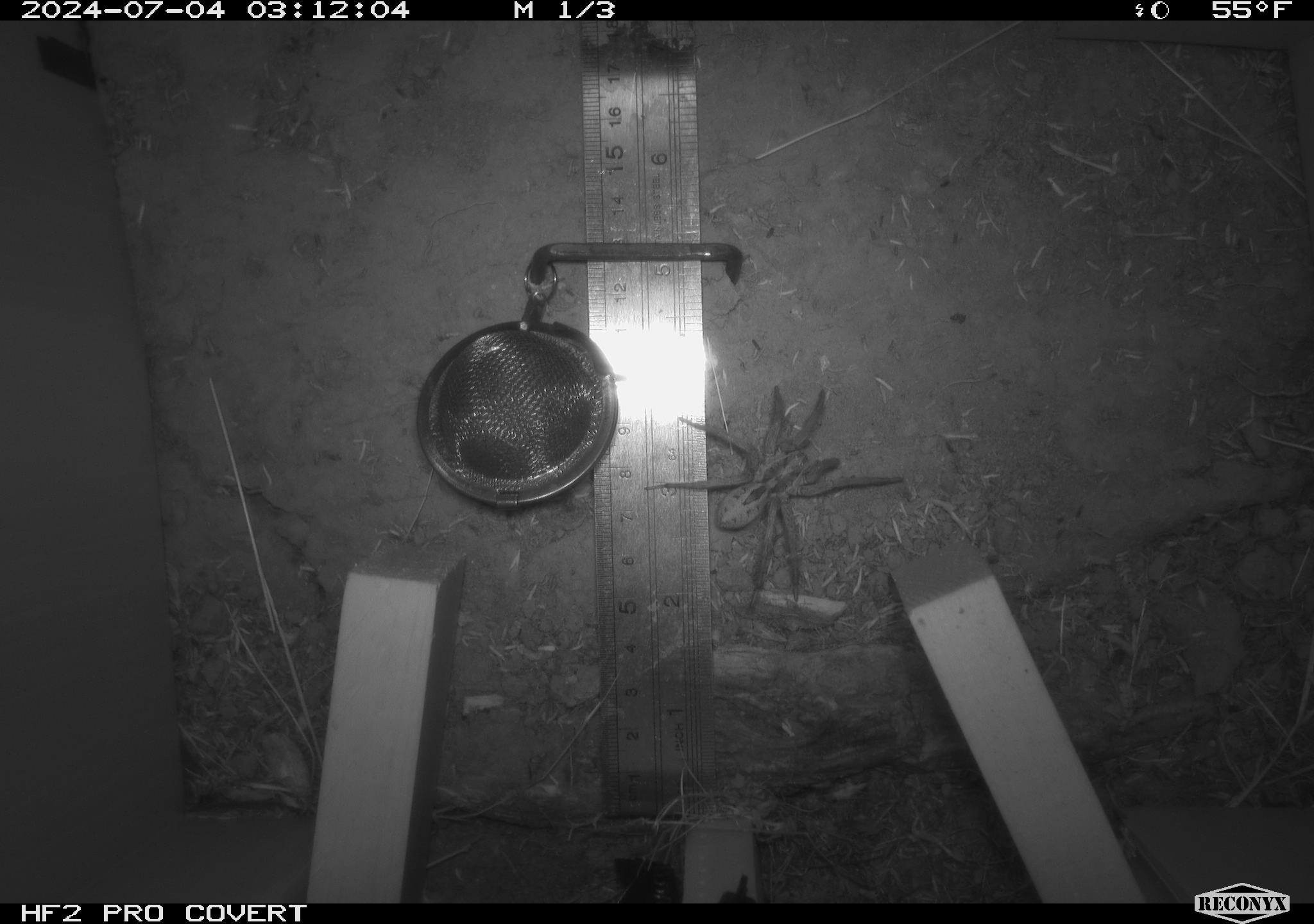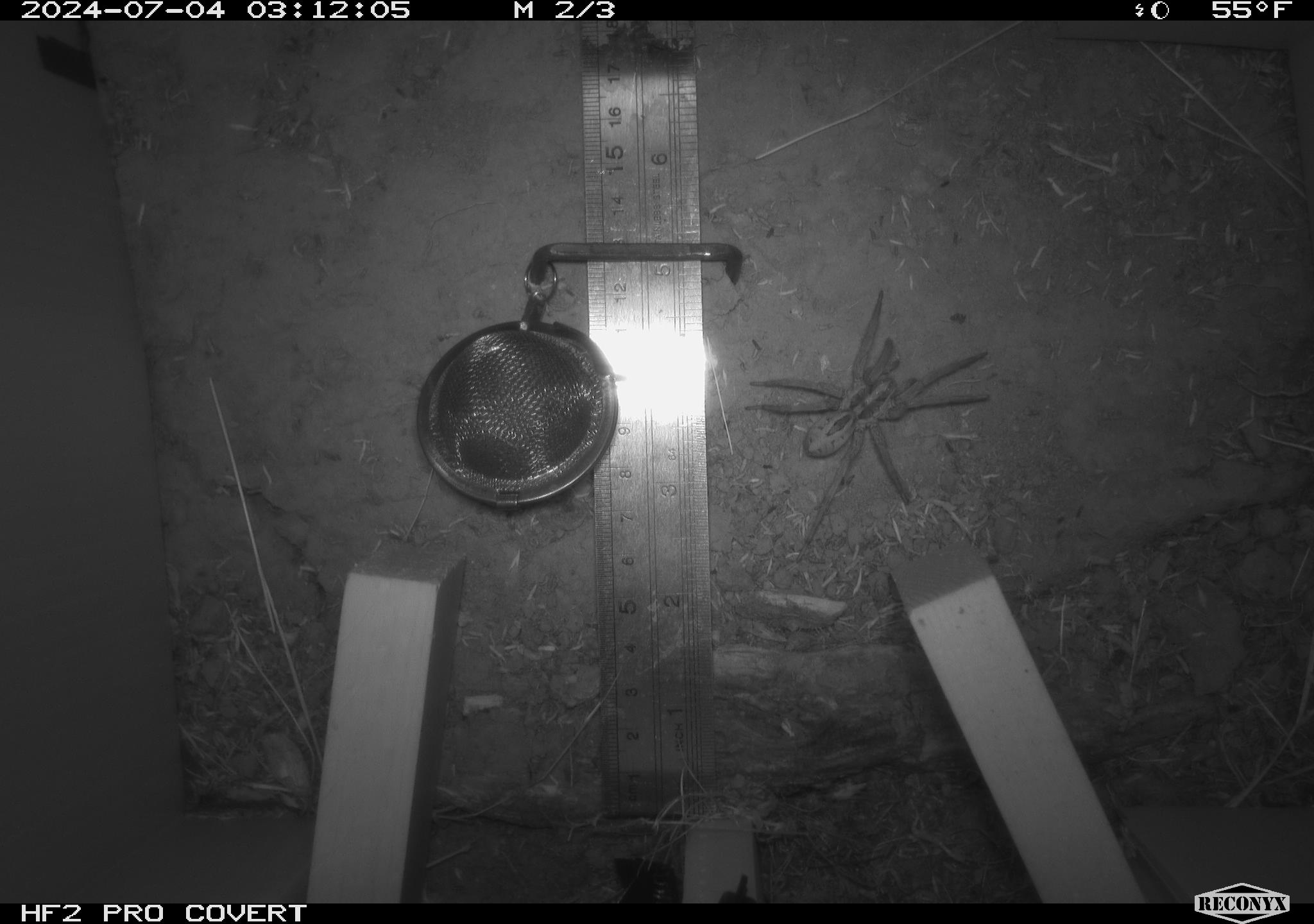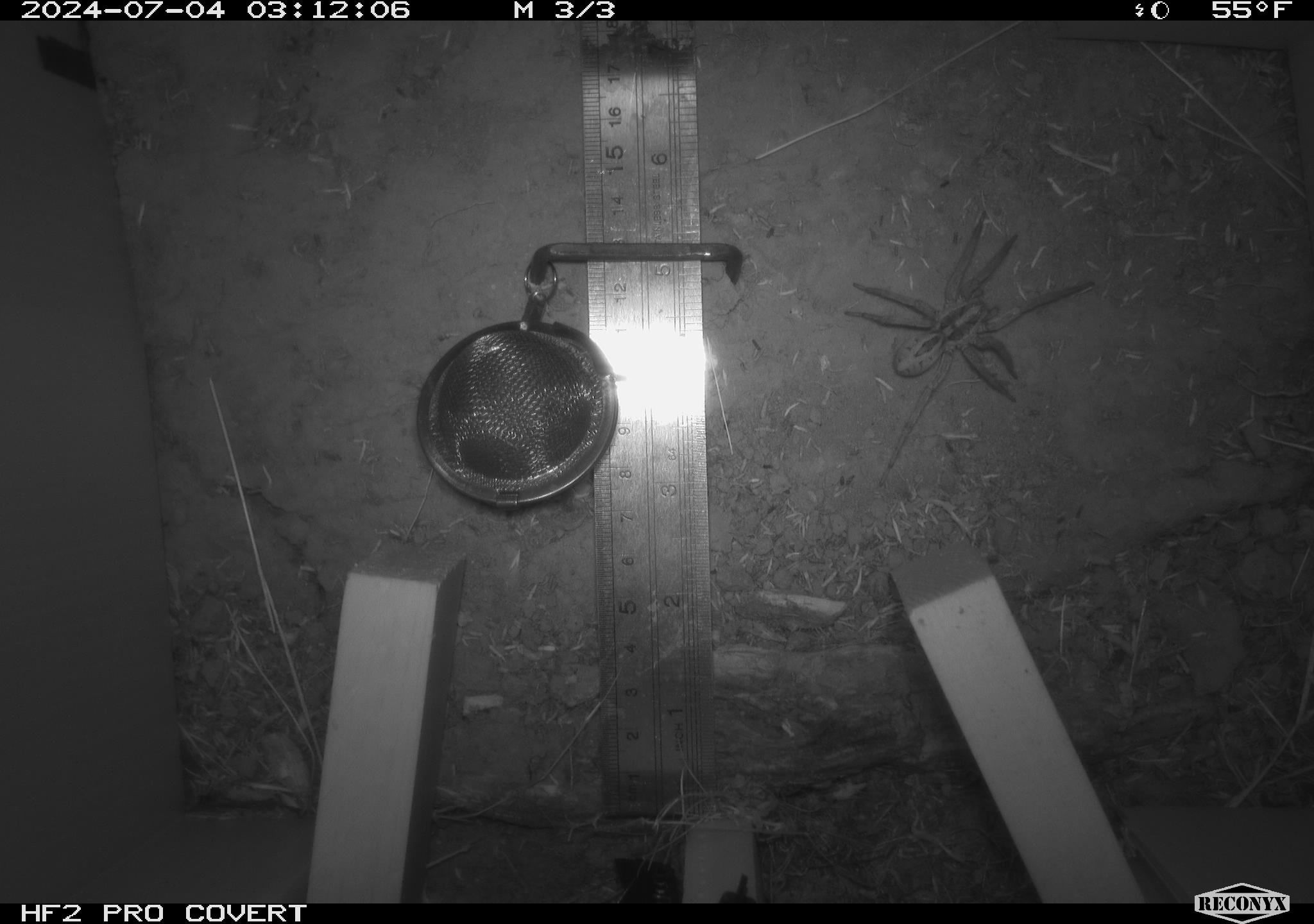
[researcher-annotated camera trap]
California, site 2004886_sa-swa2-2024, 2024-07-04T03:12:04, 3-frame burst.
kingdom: Animalia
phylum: Arthropoda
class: Arachnida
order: Araneae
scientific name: Araneae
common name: spider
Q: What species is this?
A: Spider (Araneae).